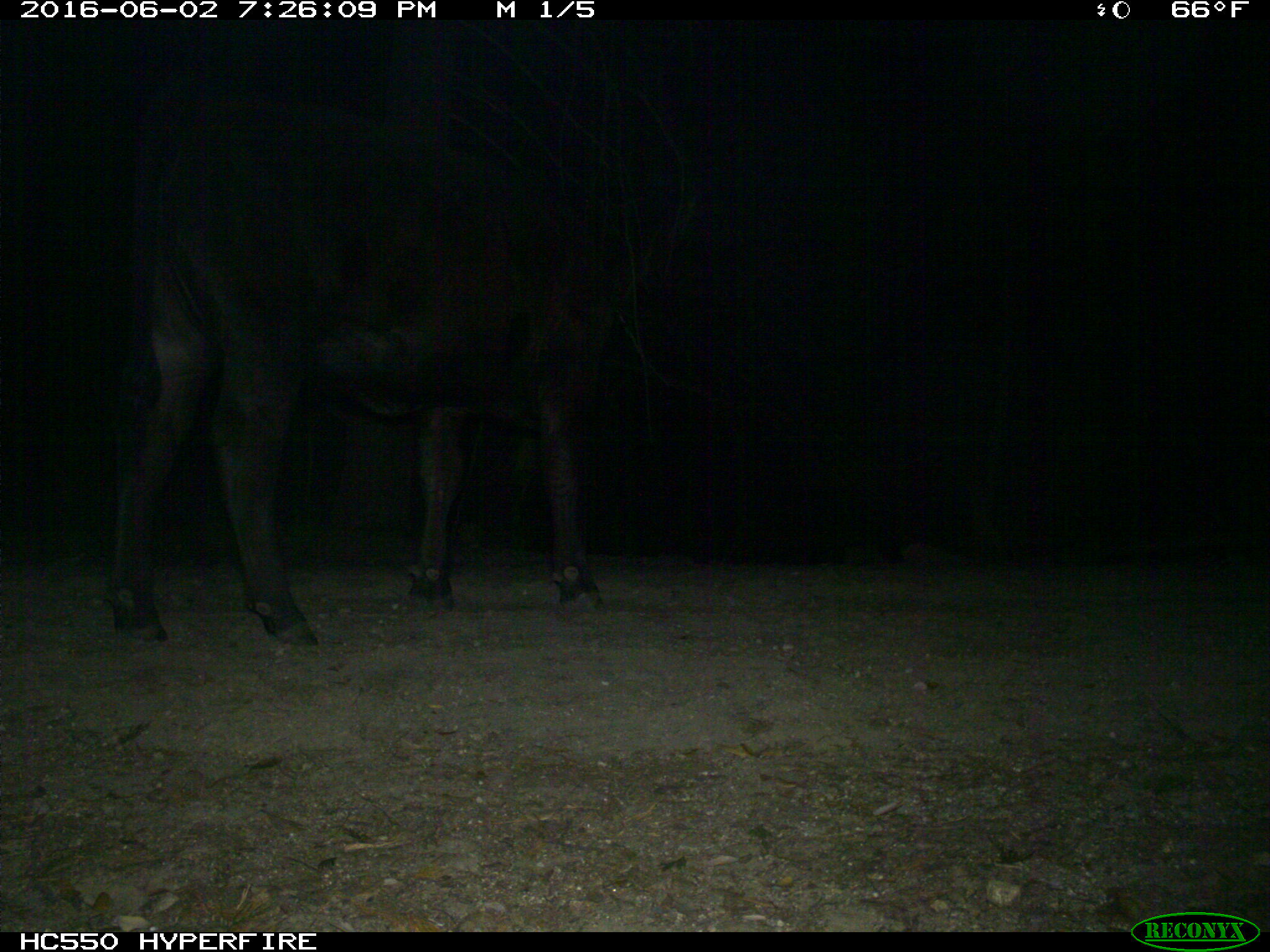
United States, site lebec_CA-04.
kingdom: Animalia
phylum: Chordata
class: Mammalia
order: Artiodactyla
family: Bovidae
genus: Bos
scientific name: Bos taurus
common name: domestic cow